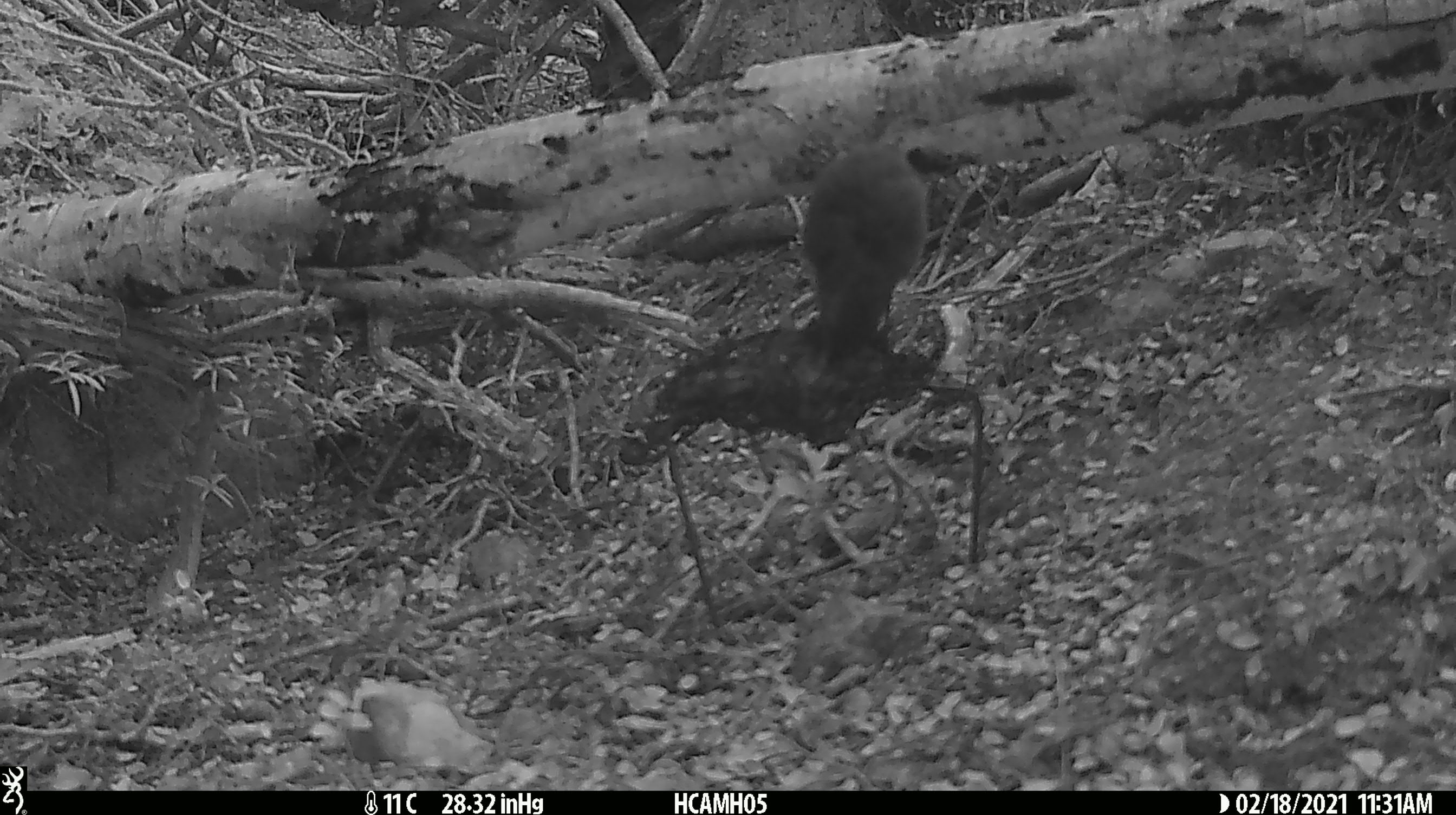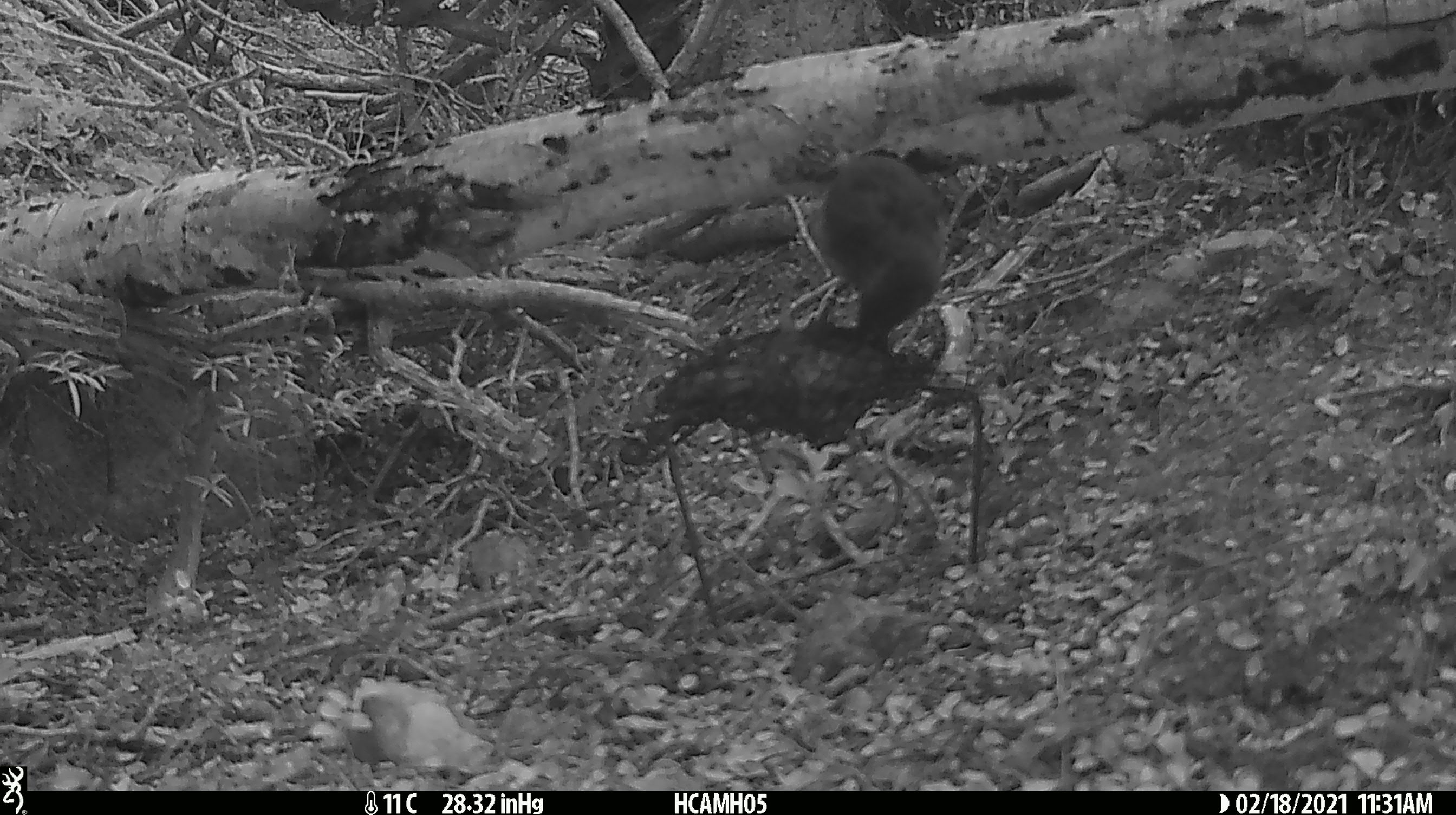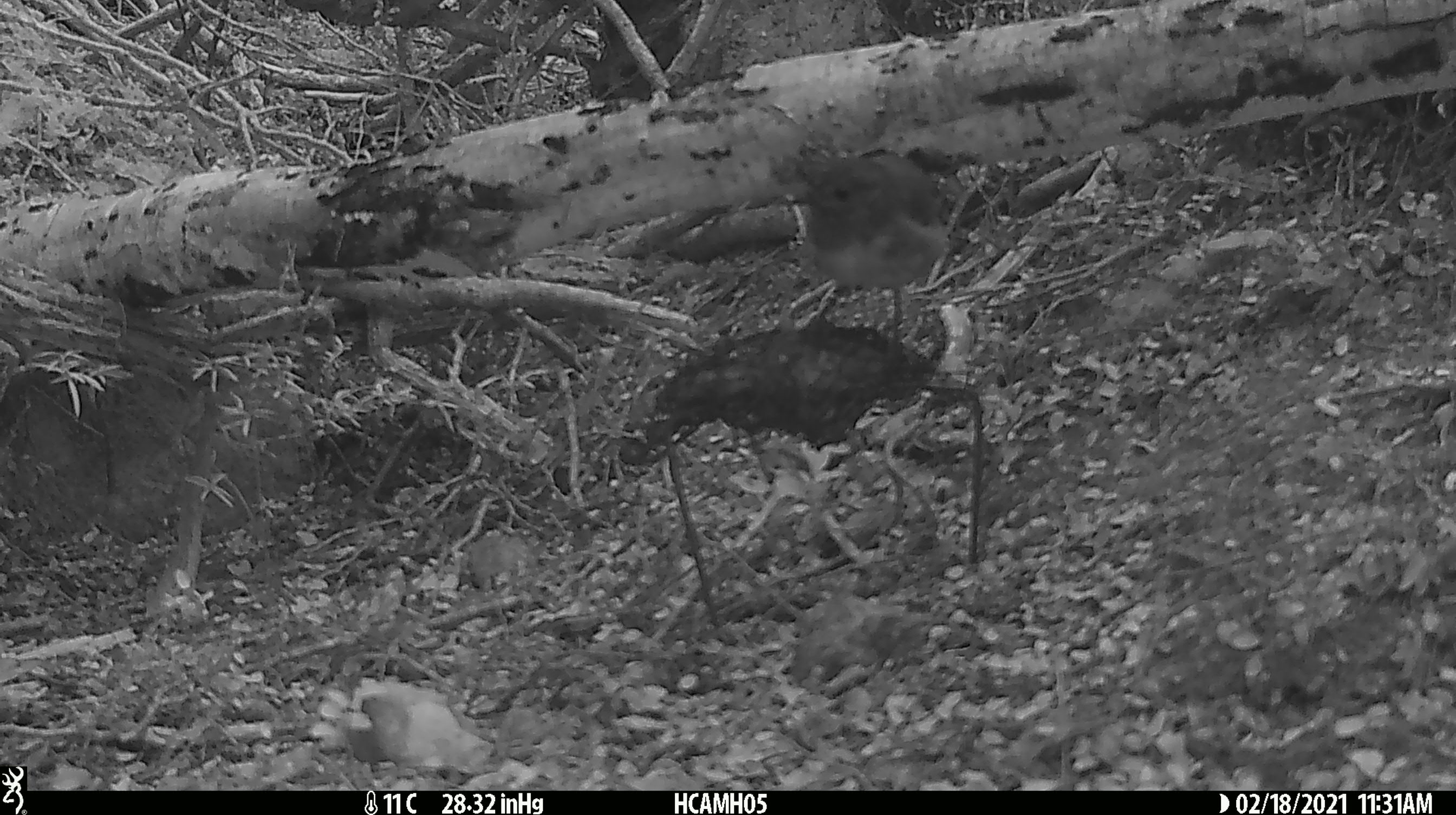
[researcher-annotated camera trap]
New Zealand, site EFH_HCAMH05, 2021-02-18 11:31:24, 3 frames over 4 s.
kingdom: Animalia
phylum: Chordata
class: Aves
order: Passeriformes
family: Petroicidae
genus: Petroica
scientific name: Petroica australis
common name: new zealand robin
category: robin